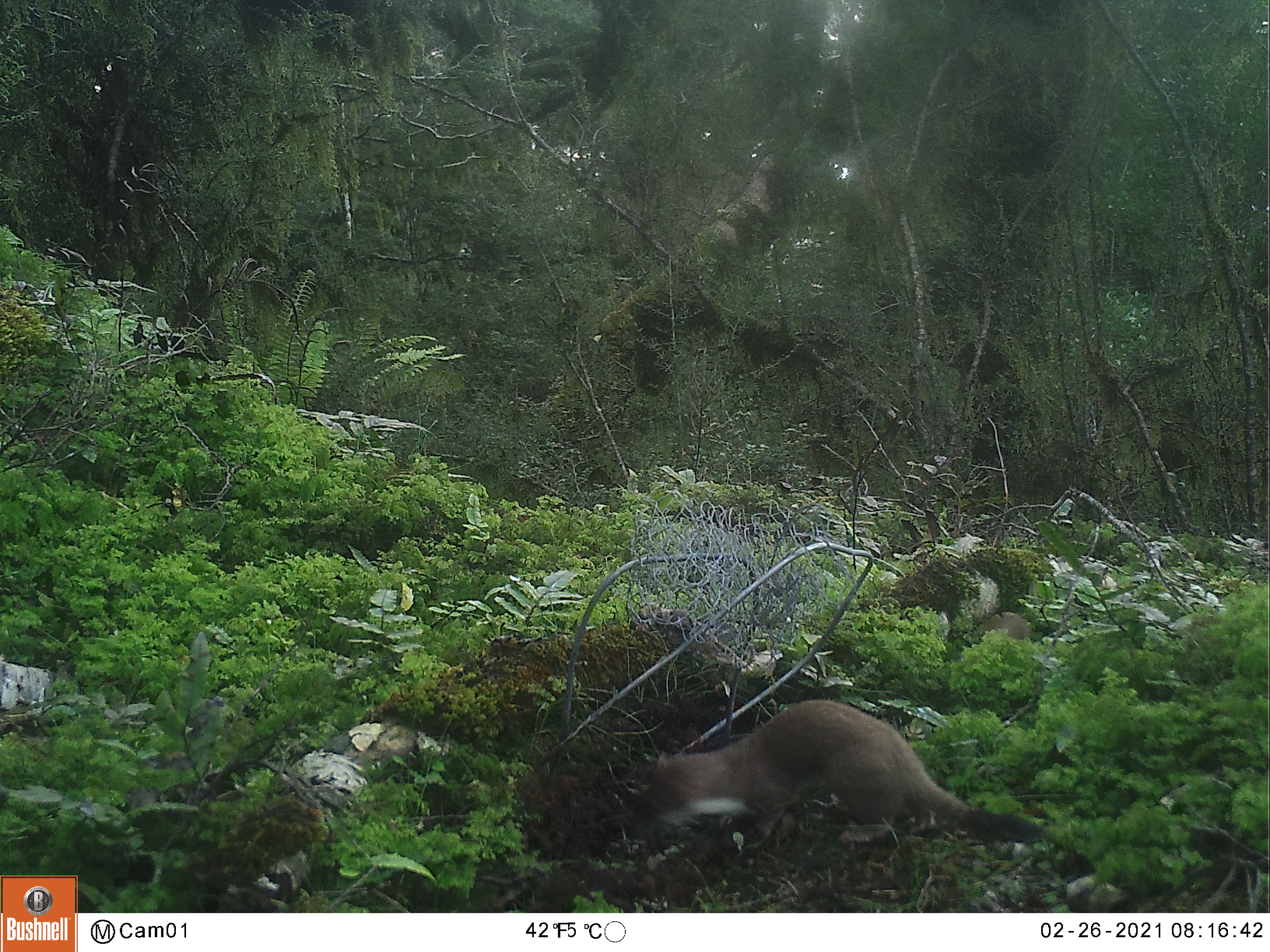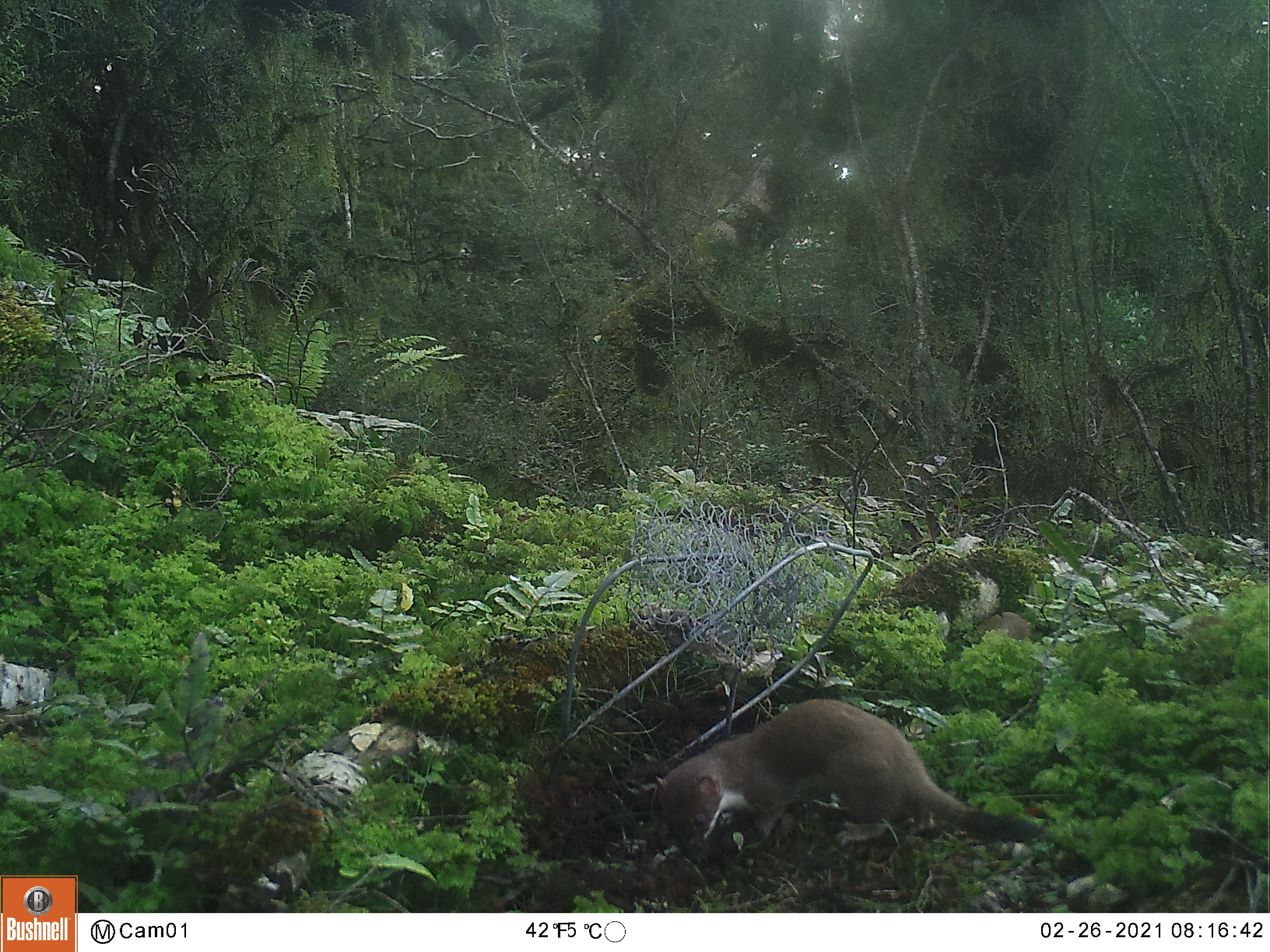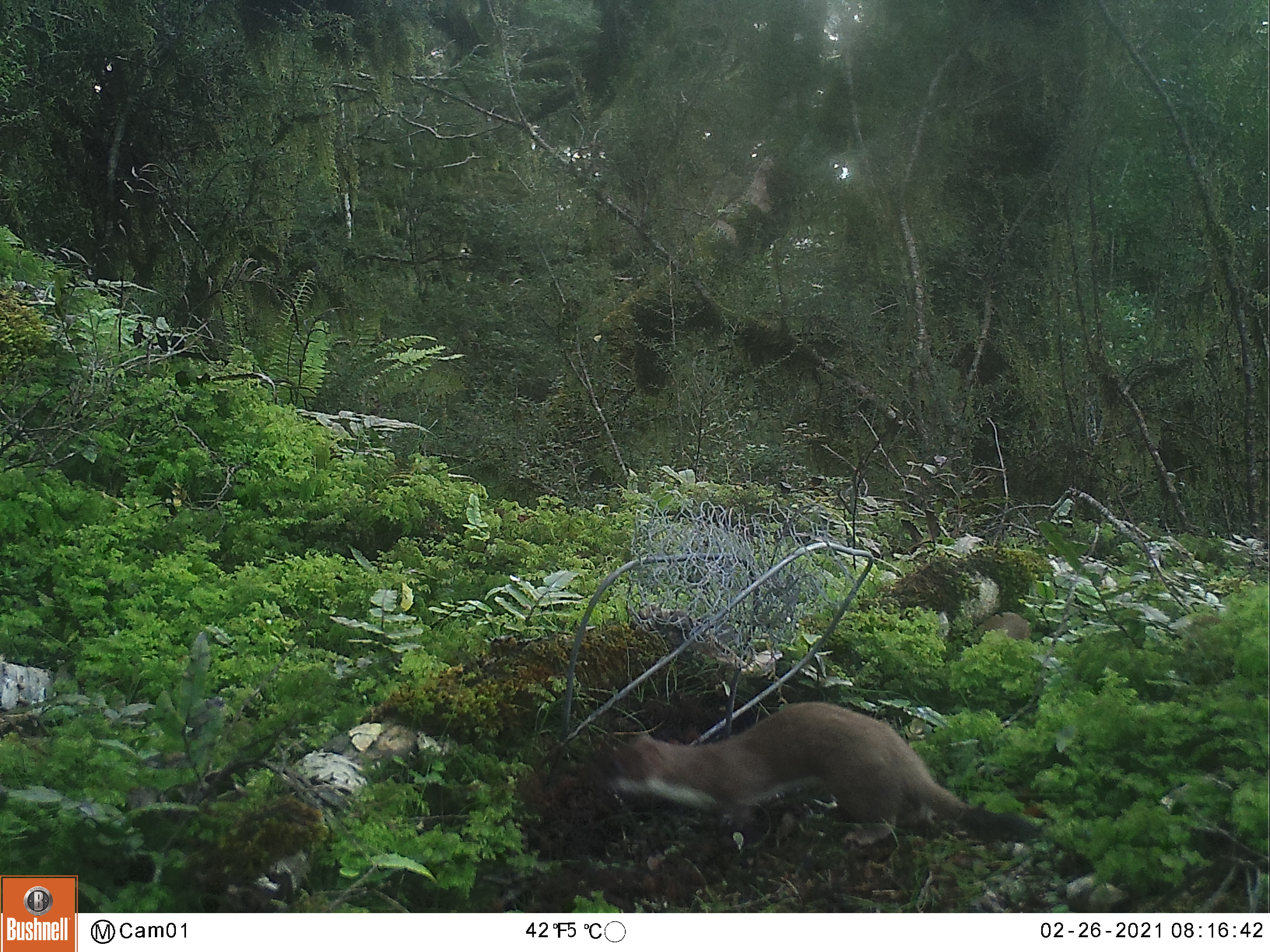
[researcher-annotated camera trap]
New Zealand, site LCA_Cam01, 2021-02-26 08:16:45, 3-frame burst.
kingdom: Animalia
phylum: Chordata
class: Mammalia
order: Carnivora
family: Mustelidae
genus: Mustela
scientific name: Mustela erminea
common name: stoat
Stoat (Mustela erminea).